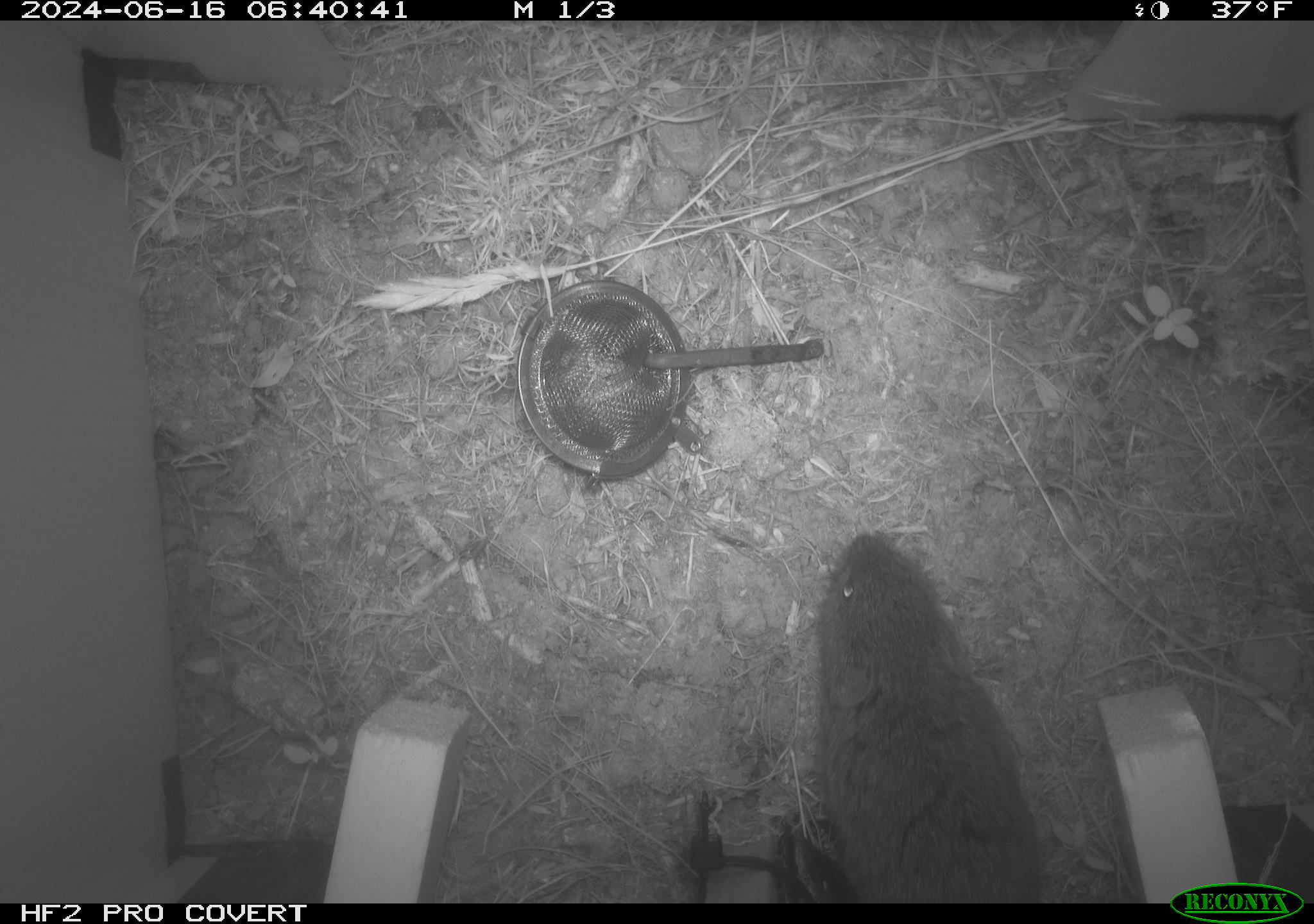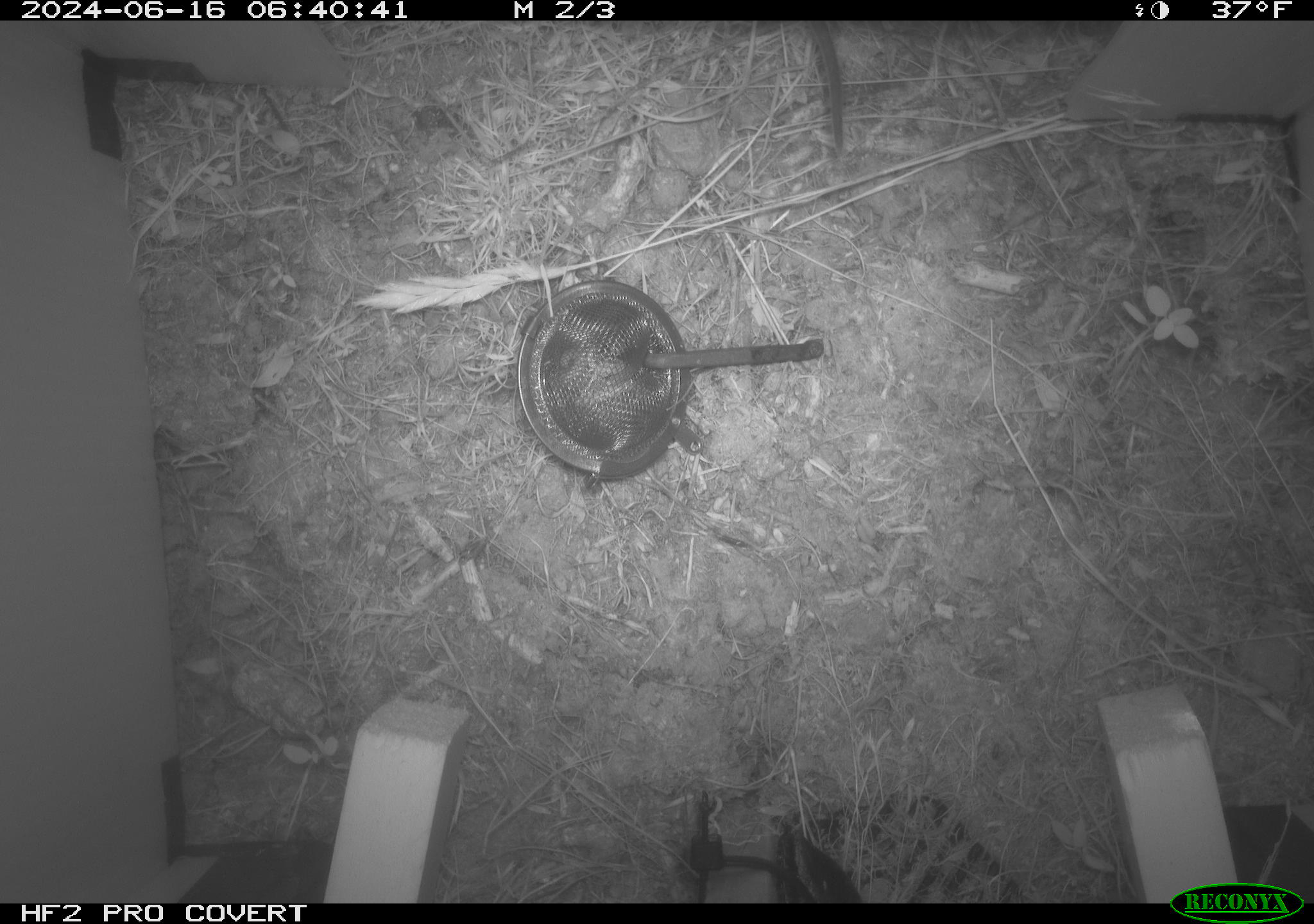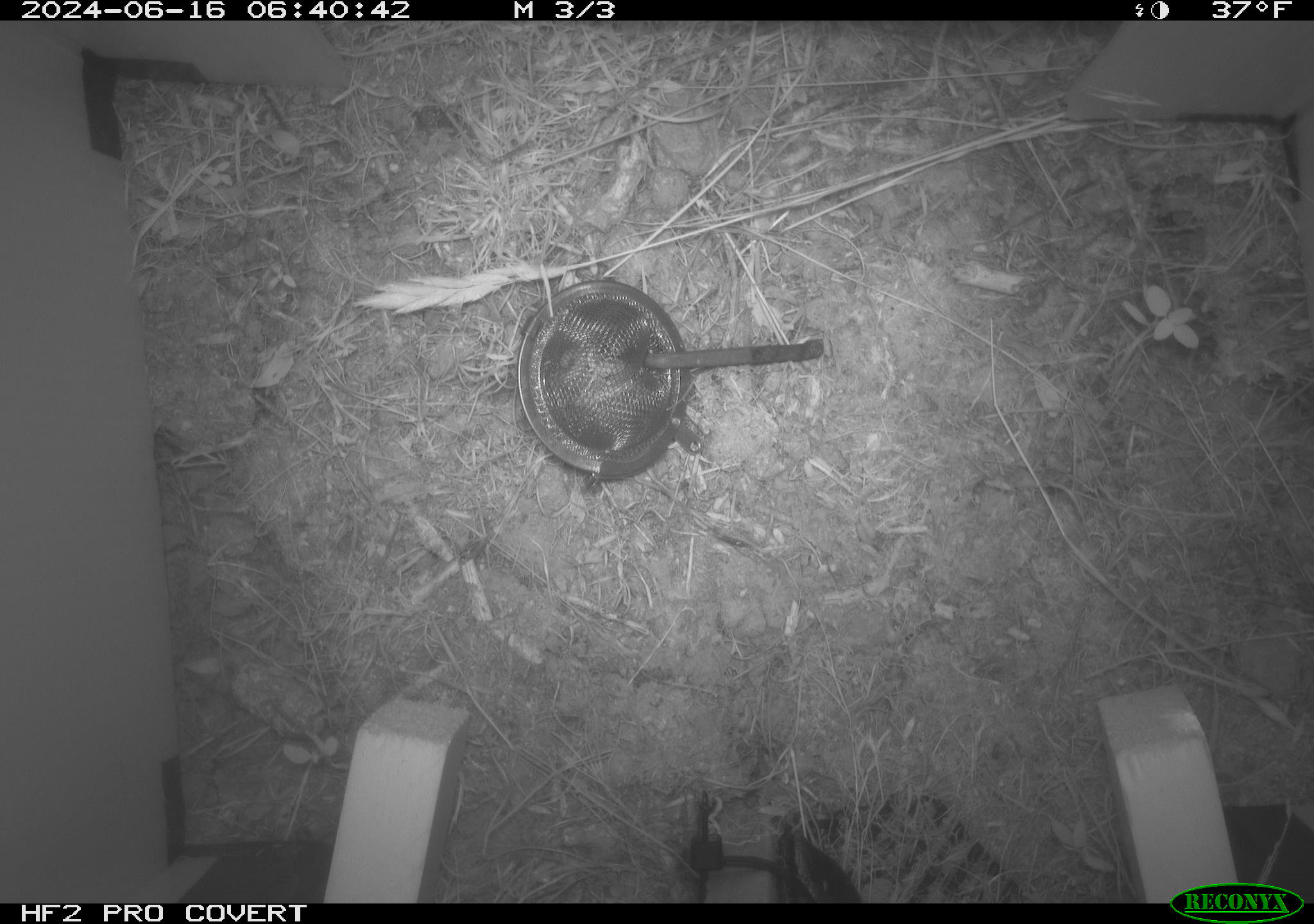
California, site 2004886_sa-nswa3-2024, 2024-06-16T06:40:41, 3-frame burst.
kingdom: Animalia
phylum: Chordata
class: Mammalia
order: Rodentia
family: Cricetidae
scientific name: Arvicolinae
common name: voles, lemmings, and muskrats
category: arvicolinae subfamily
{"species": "arvicolinae subfamily (voles, lemmings, and muskrats) (Arvicolinae)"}